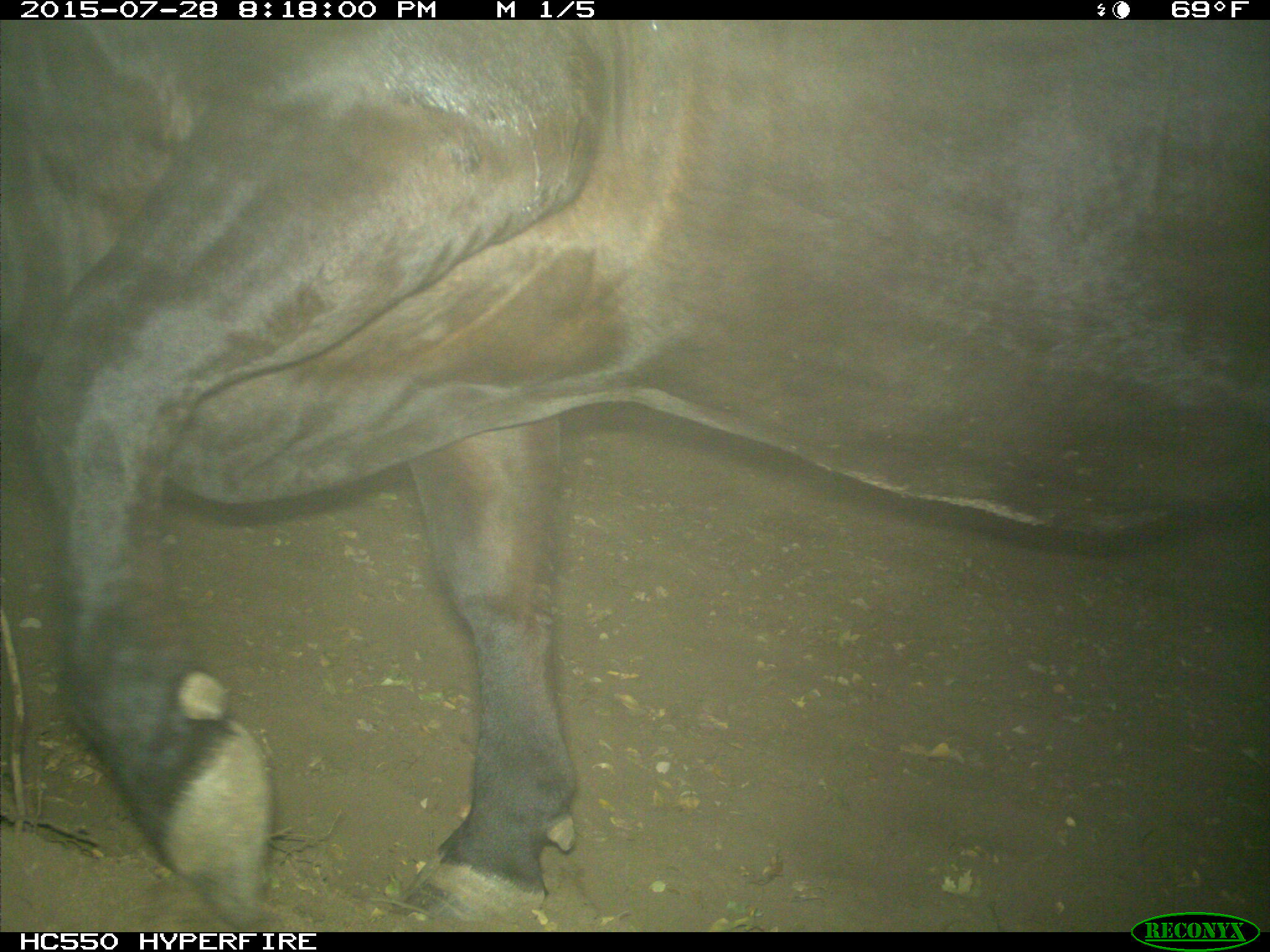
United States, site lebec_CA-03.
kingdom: Animalia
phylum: Chordata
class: Mammalia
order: Artiodactyla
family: Bovidae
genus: Bos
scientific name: Bos taurus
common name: domestic cow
Bos taurus (domestic cow).